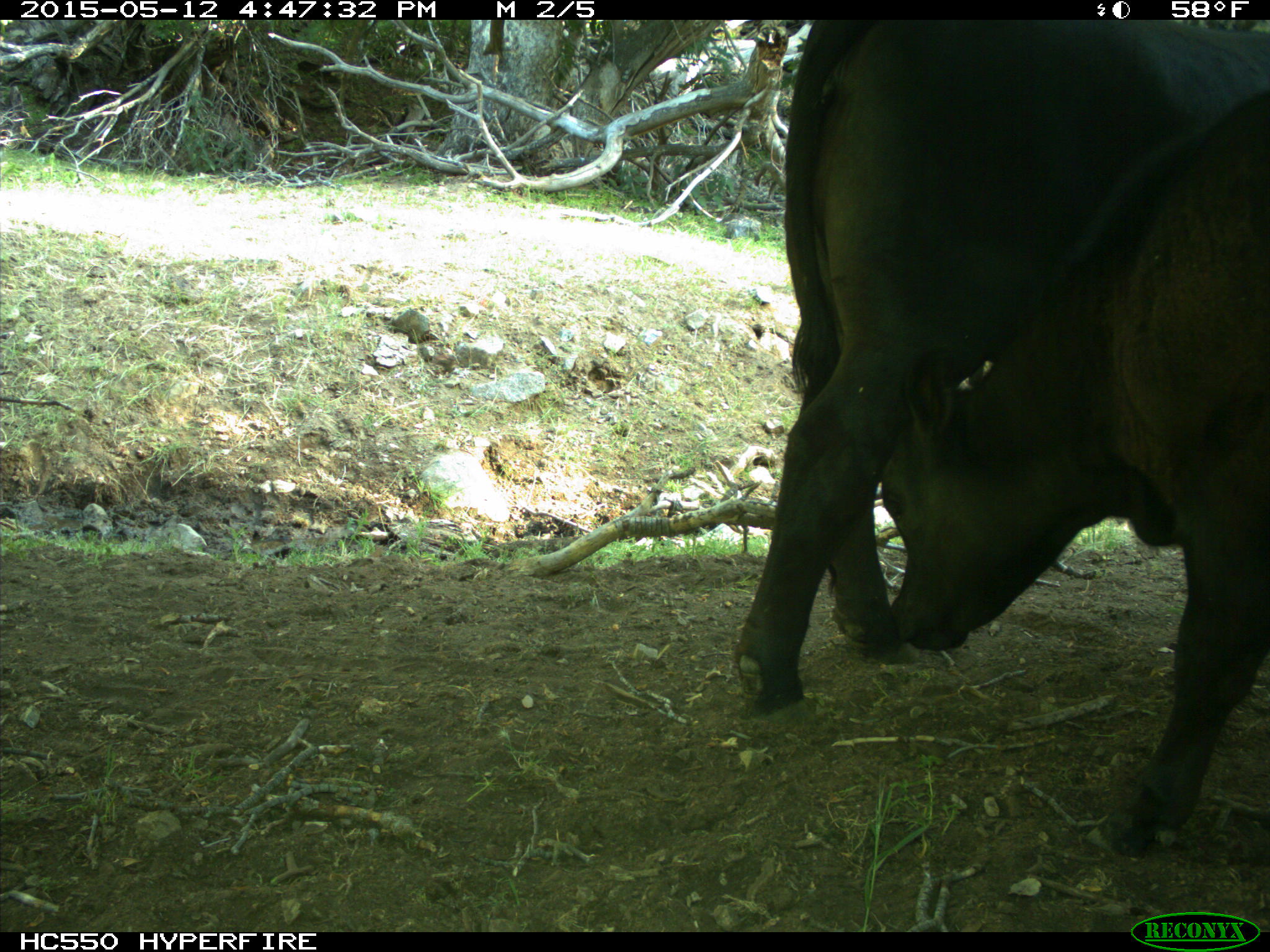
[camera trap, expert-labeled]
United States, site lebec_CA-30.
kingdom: Animalia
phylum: Chordata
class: Mammalia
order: Artiodactyla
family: Bovidae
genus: Bos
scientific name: Bos taurus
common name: domestic cow